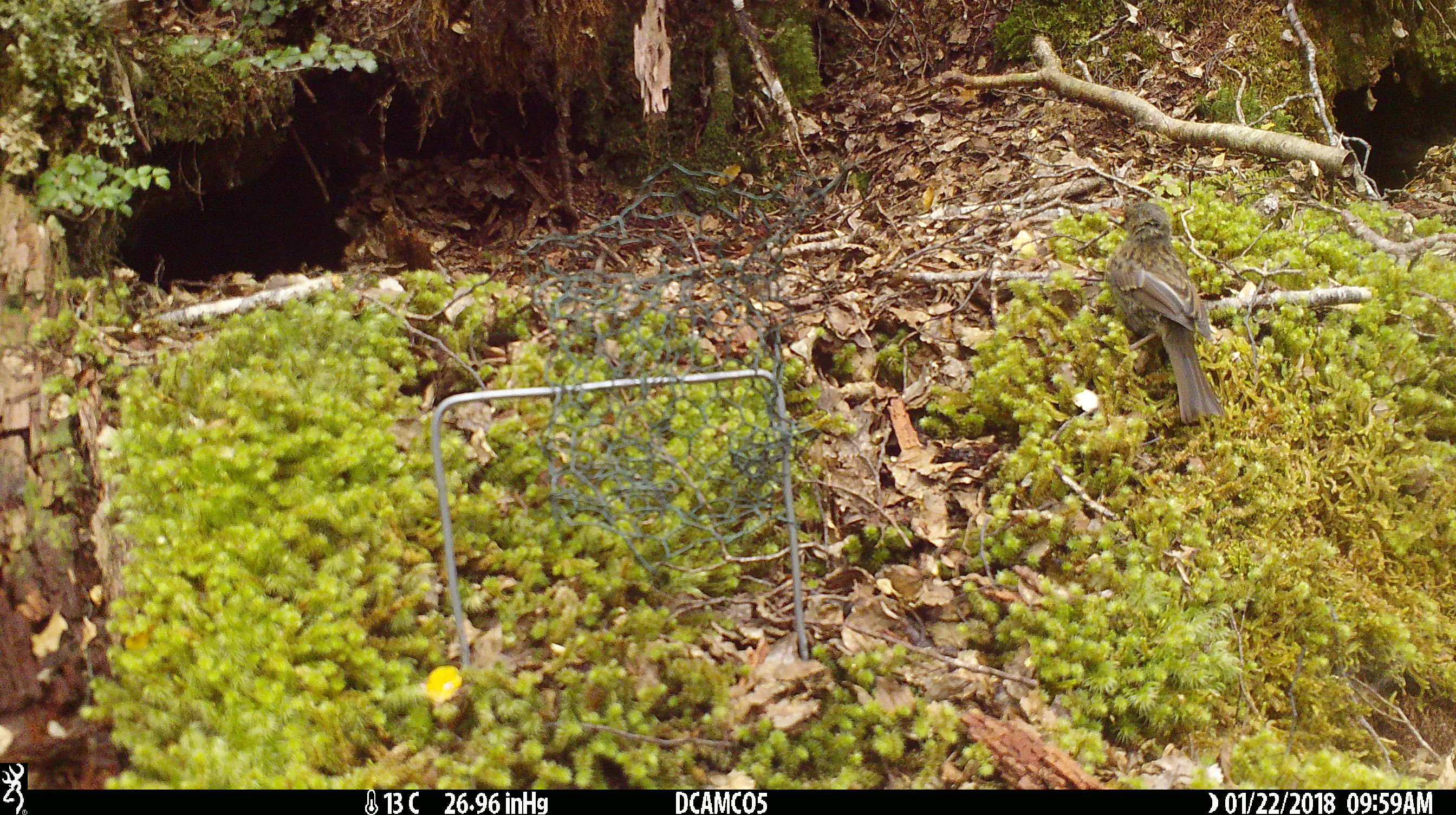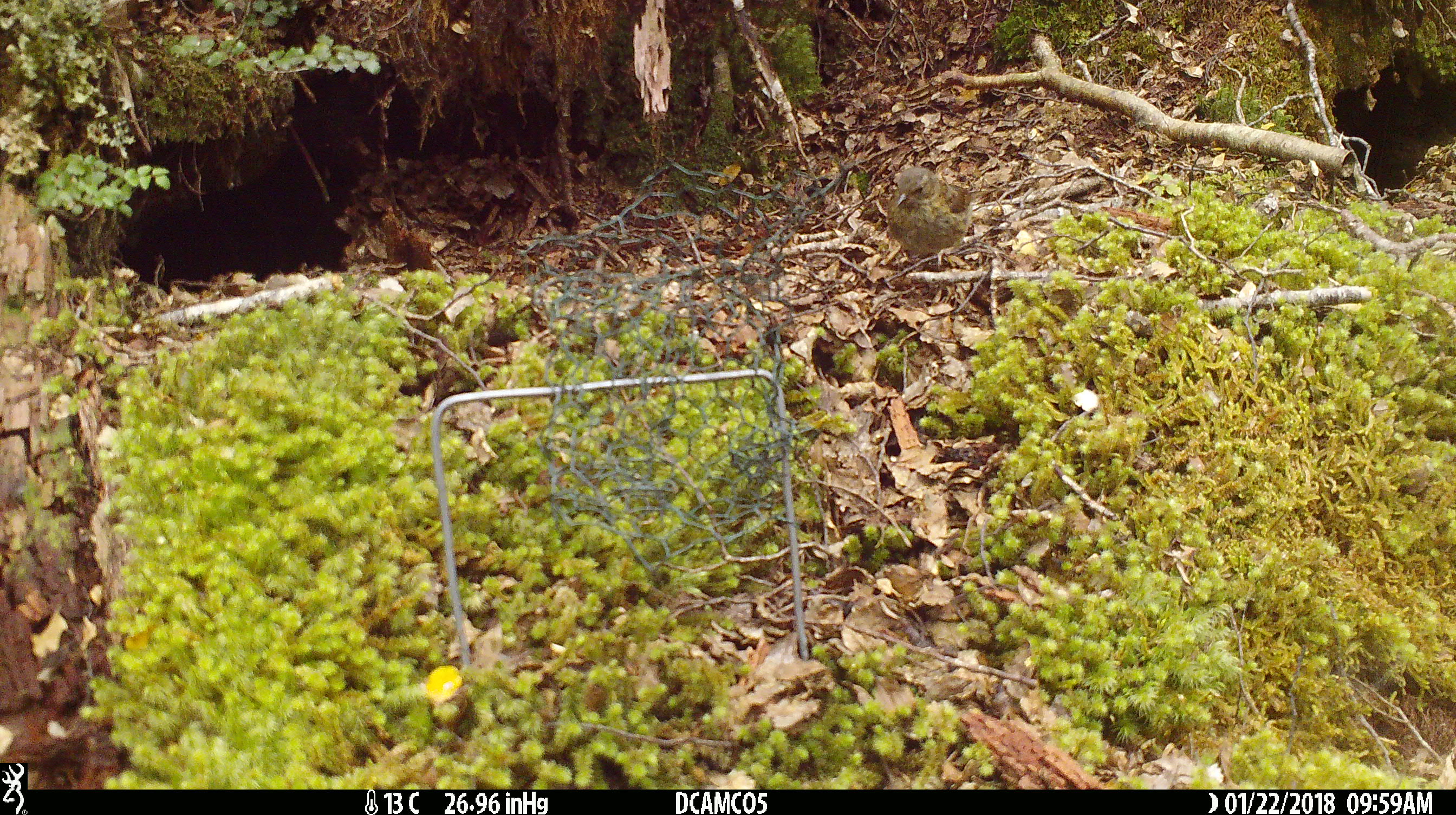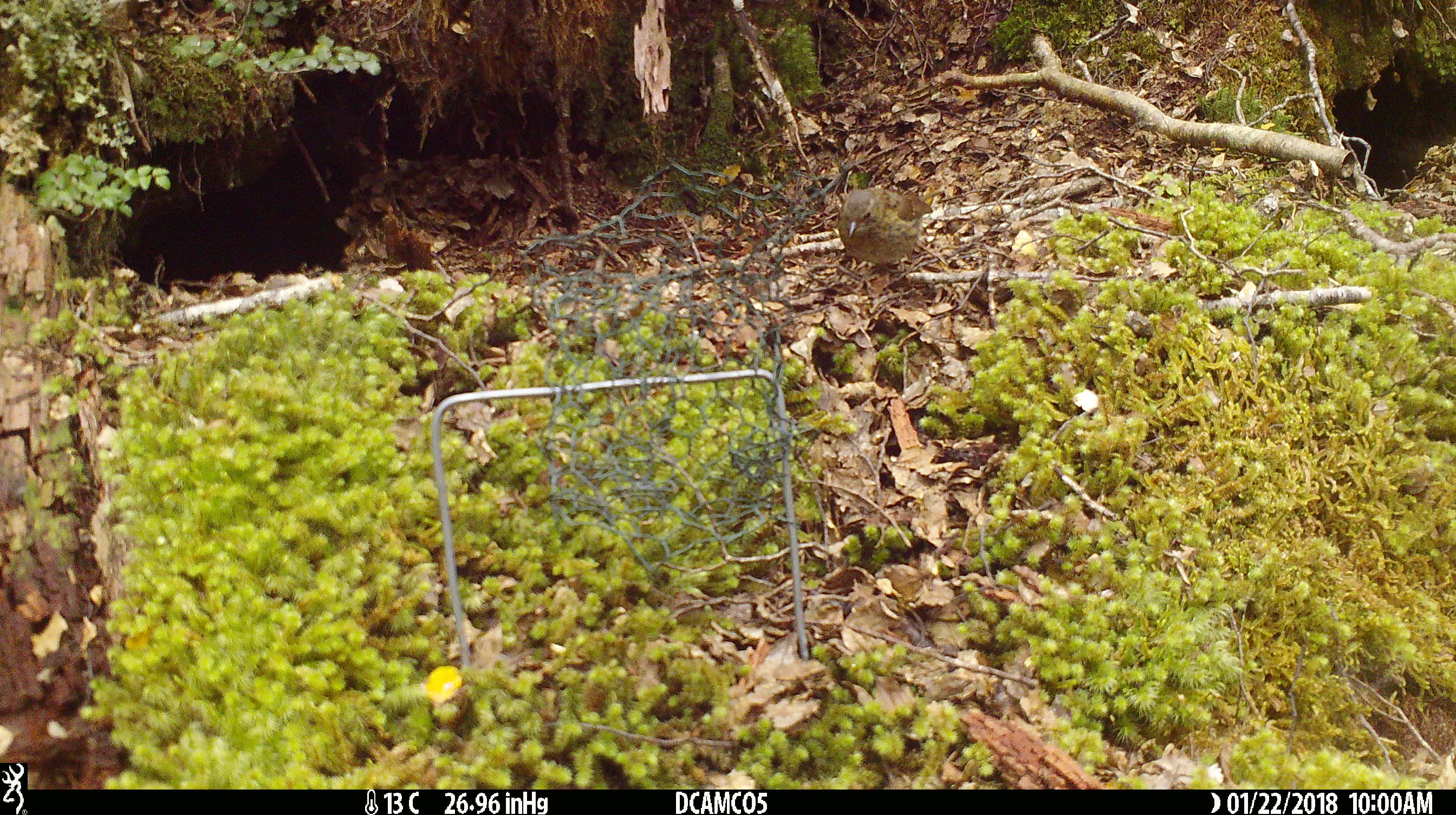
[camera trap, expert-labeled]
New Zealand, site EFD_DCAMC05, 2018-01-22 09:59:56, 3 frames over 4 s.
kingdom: Animalia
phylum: Chordata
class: Aves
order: Passeriformes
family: Turdidae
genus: Turdus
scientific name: Turdus merula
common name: eurasian blackbird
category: blackbird